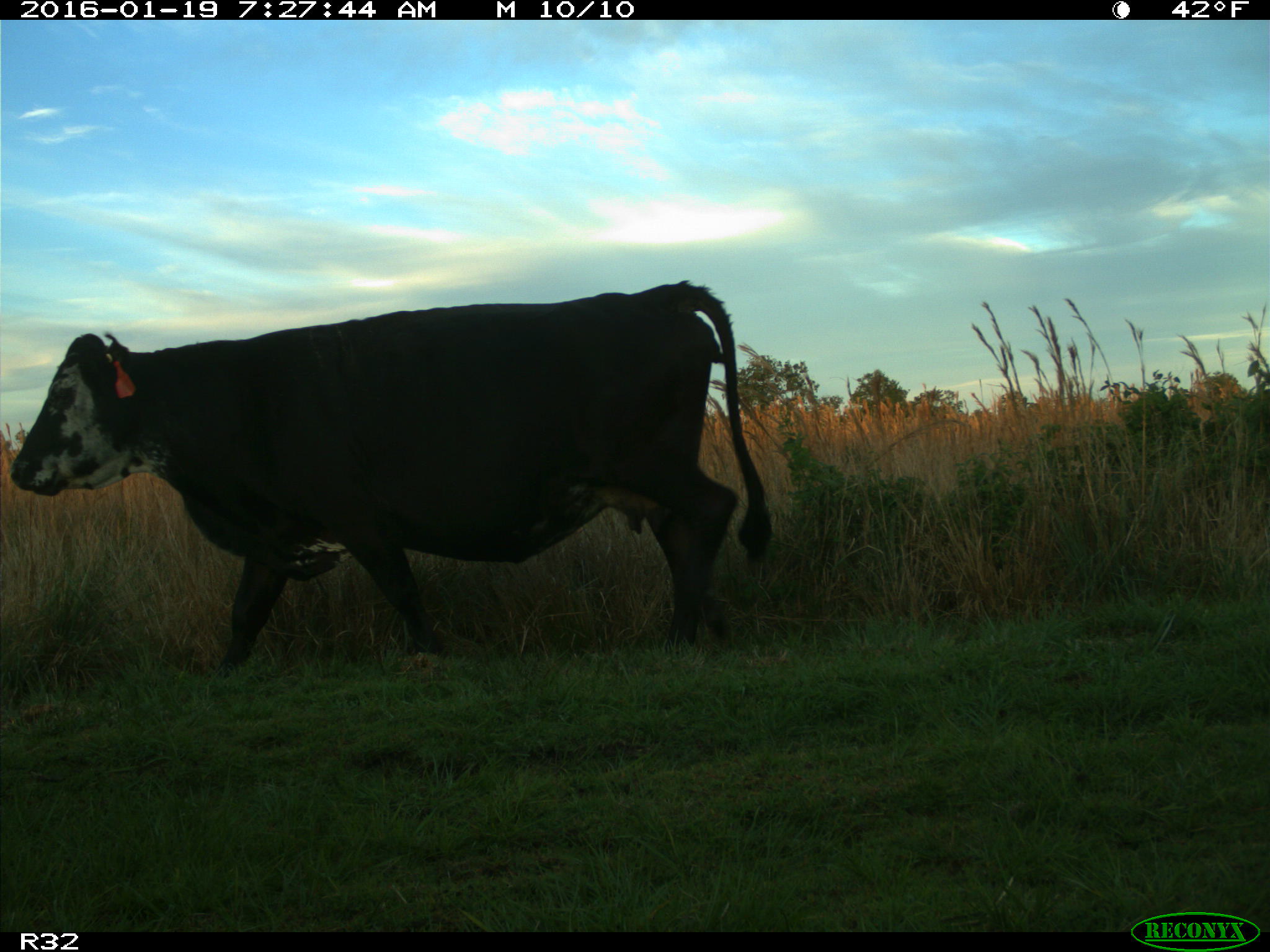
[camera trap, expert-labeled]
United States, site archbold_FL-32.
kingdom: Animalia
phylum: Chordata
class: Mammalia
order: Artiodactyla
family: Bovidae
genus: Bos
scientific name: Bos taurus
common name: domestic cow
Bos taurus (domestic cow).